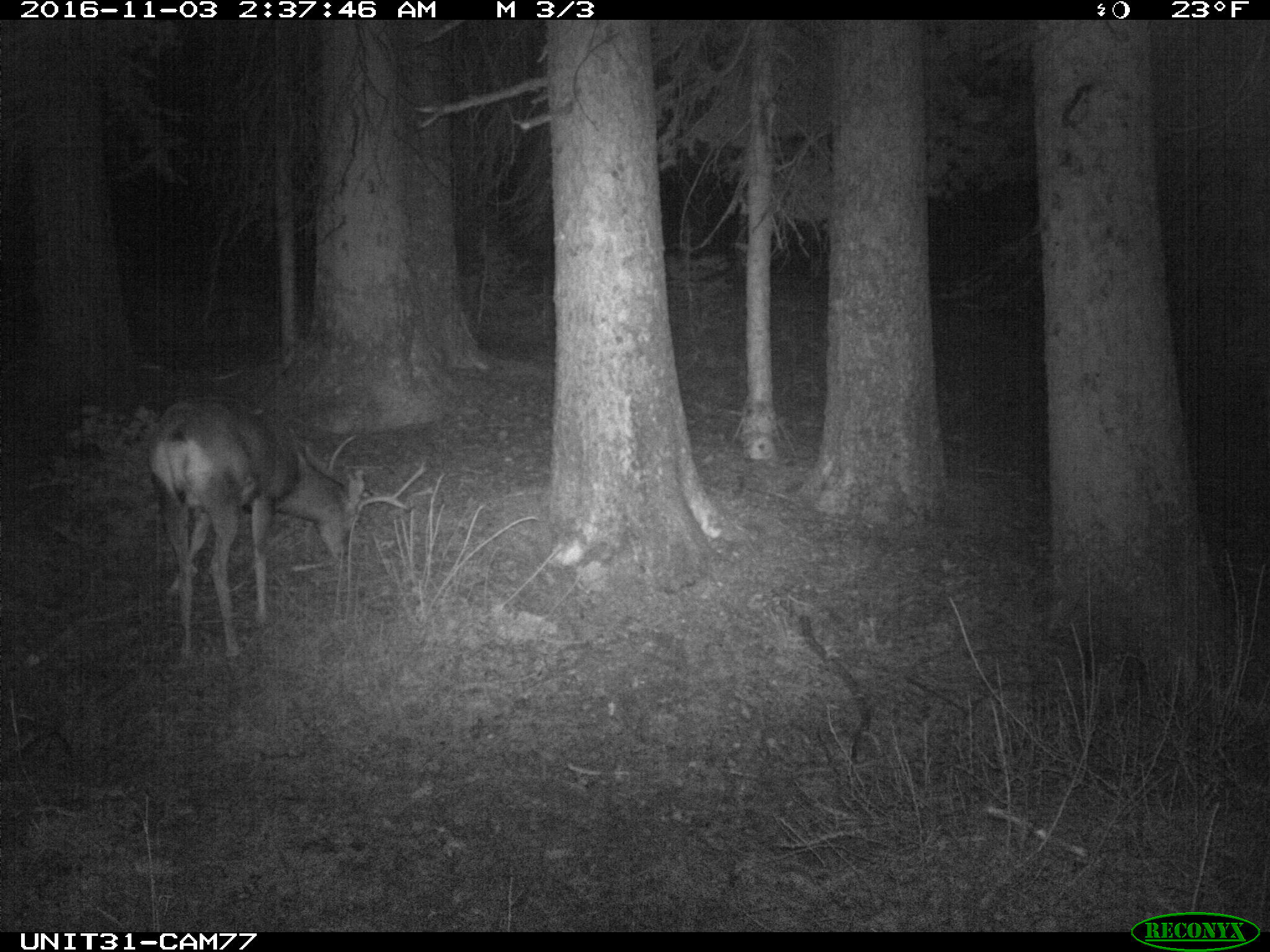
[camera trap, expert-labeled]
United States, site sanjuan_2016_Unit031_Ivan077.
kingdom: Animalia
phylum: Chordata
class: Mammalia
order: Artiodactyla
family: Cervidae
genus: Odocoileus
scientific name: Odocoileus hemionus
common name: mule deer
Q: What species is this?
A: Odocoileus hemionus (mule deer).